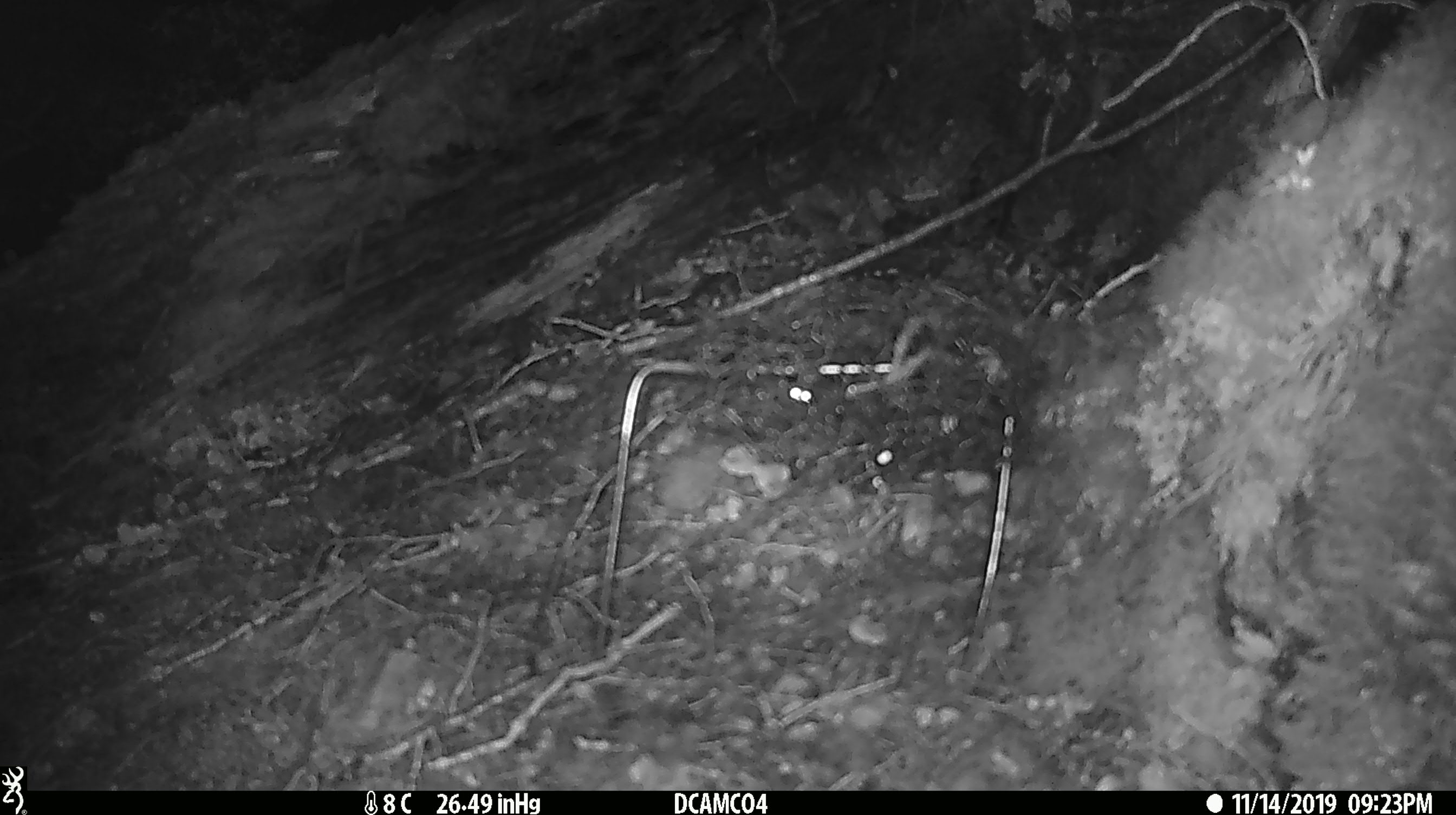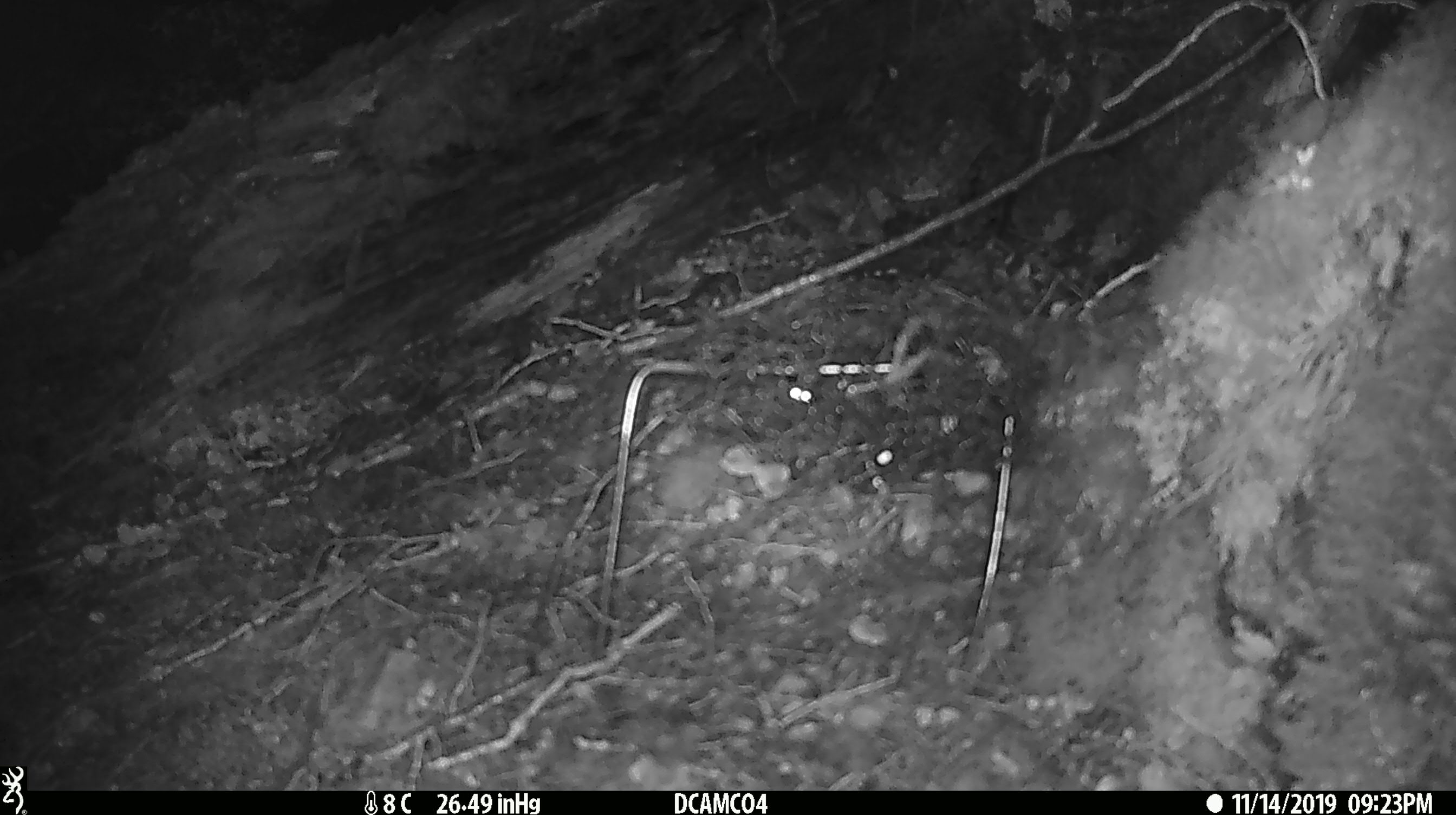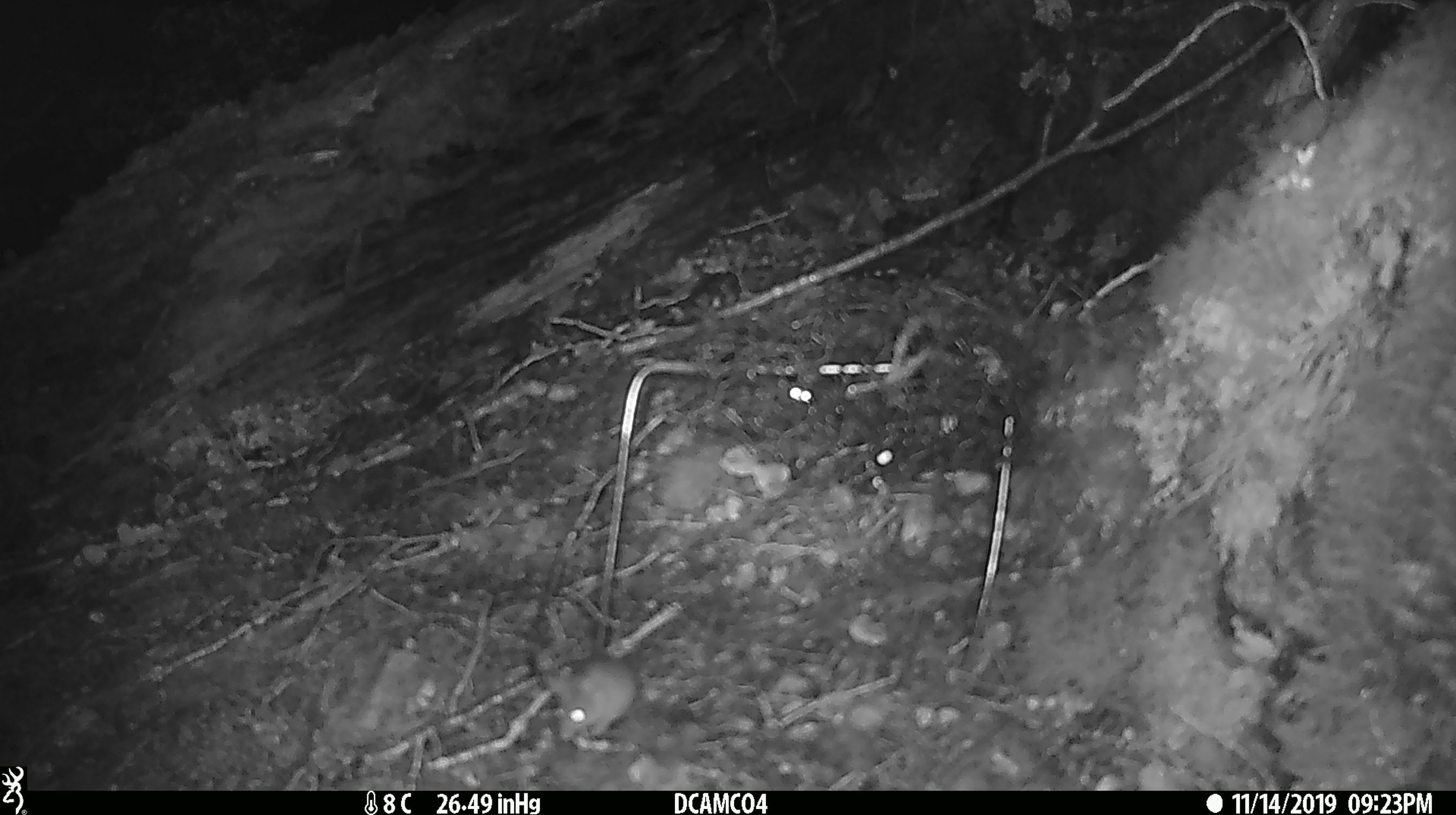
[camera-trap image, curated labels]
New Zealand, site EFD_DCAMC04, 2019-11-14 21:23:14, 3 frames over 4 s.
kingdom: Animalia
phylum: Chordata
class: Mammalia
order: Rodentia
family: Muridae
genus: Mus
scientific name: Mus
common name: mouse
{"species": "mouse (Mus)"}